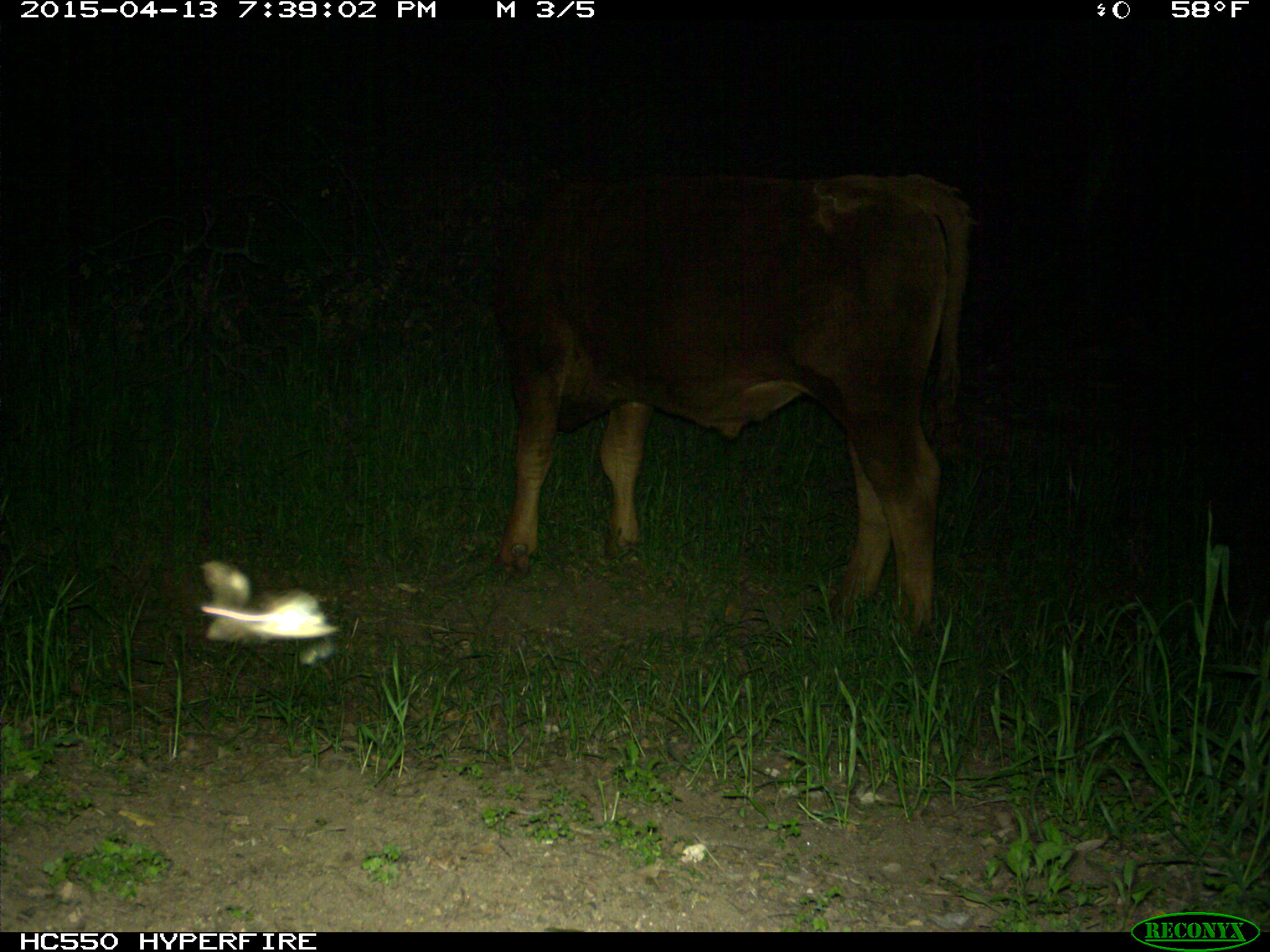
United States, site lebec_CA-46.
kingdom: Animalia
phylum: Chordata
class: Mammalia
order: Artiodactyla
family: Bovidae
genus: Bos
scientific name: Bos taurus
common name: domestic cow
Bos taurus (domestic cow).